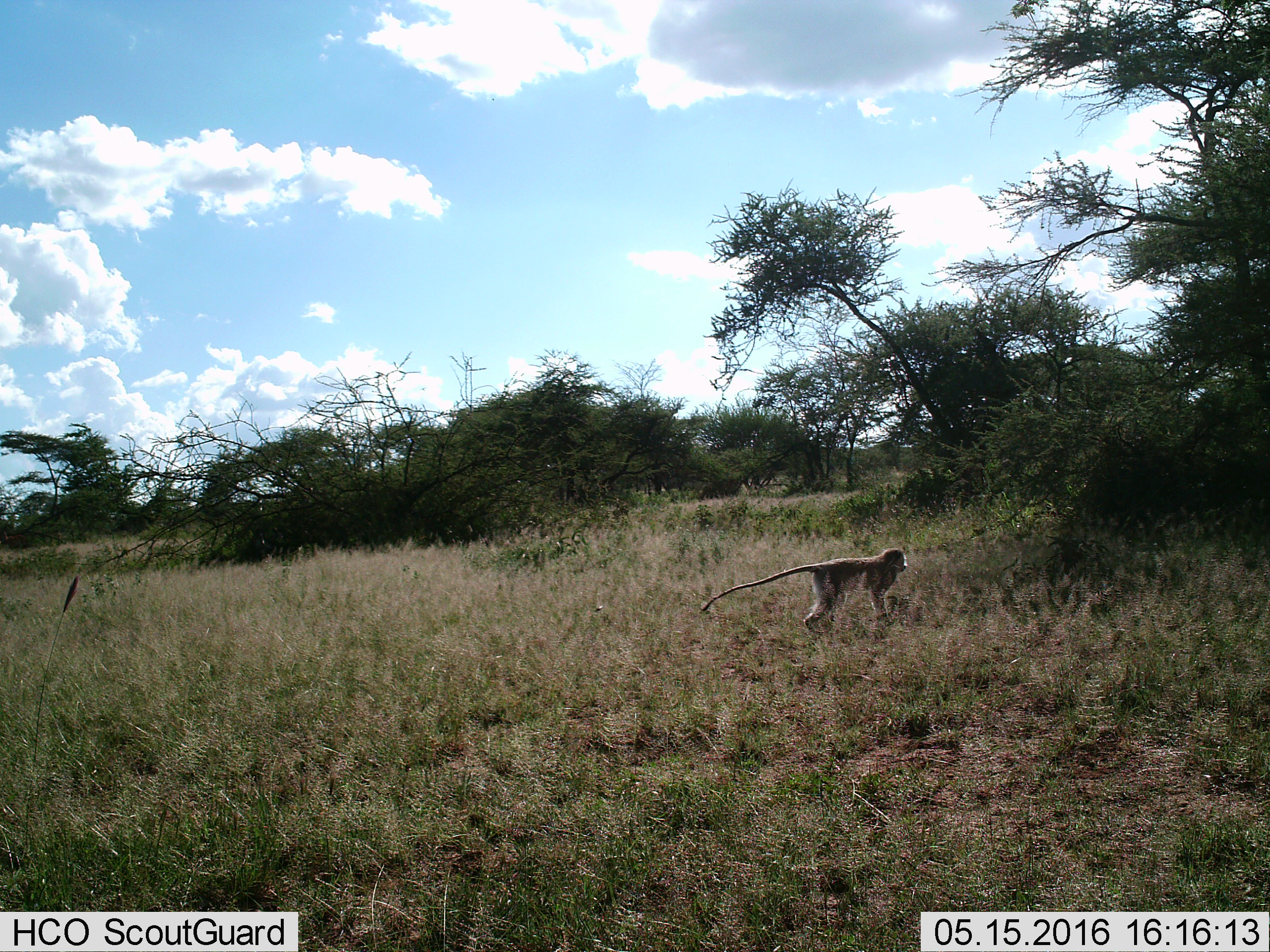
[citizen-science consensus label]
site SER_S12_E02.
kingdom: Animalia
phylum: Chordata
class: Mammalia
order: Primates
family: Cercopithecidae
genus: Chlorocebus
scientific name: Chlorocebus pygerythrus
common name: vervet monkey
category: monkeyvervet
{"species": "monkeyvervet (vervet monkey) (Chlorocebus pygerythrus)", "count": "1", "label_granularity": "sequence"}